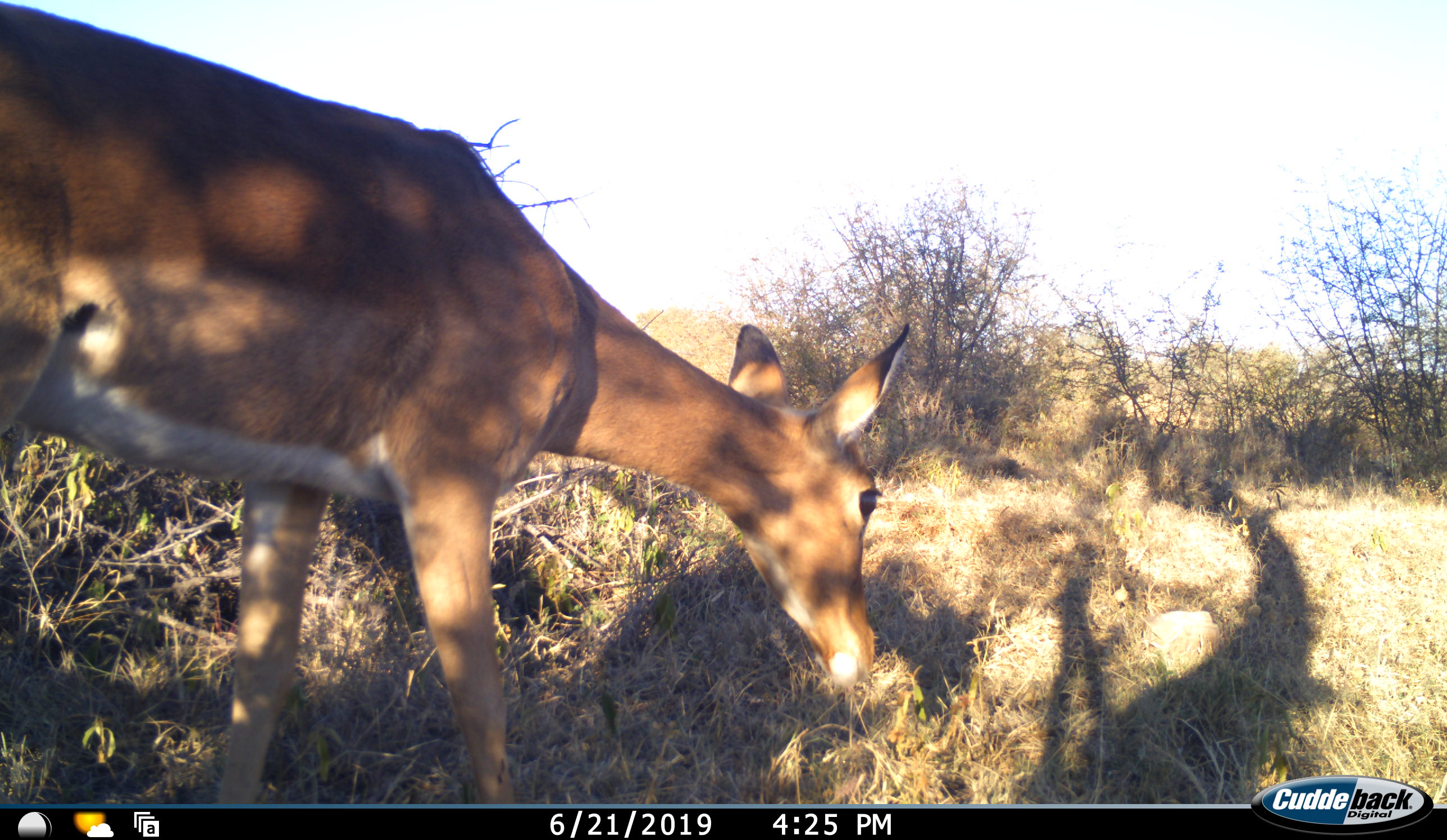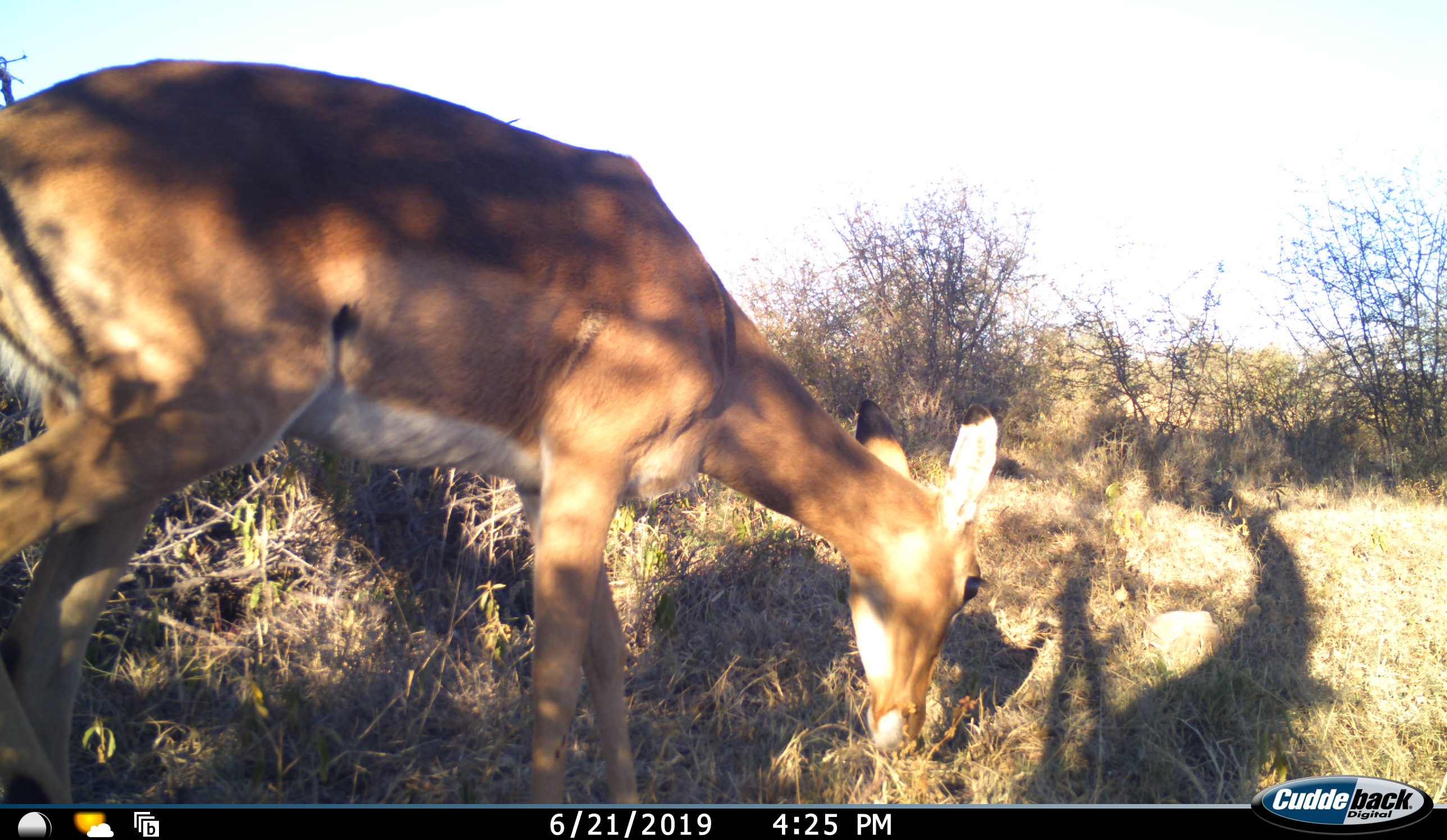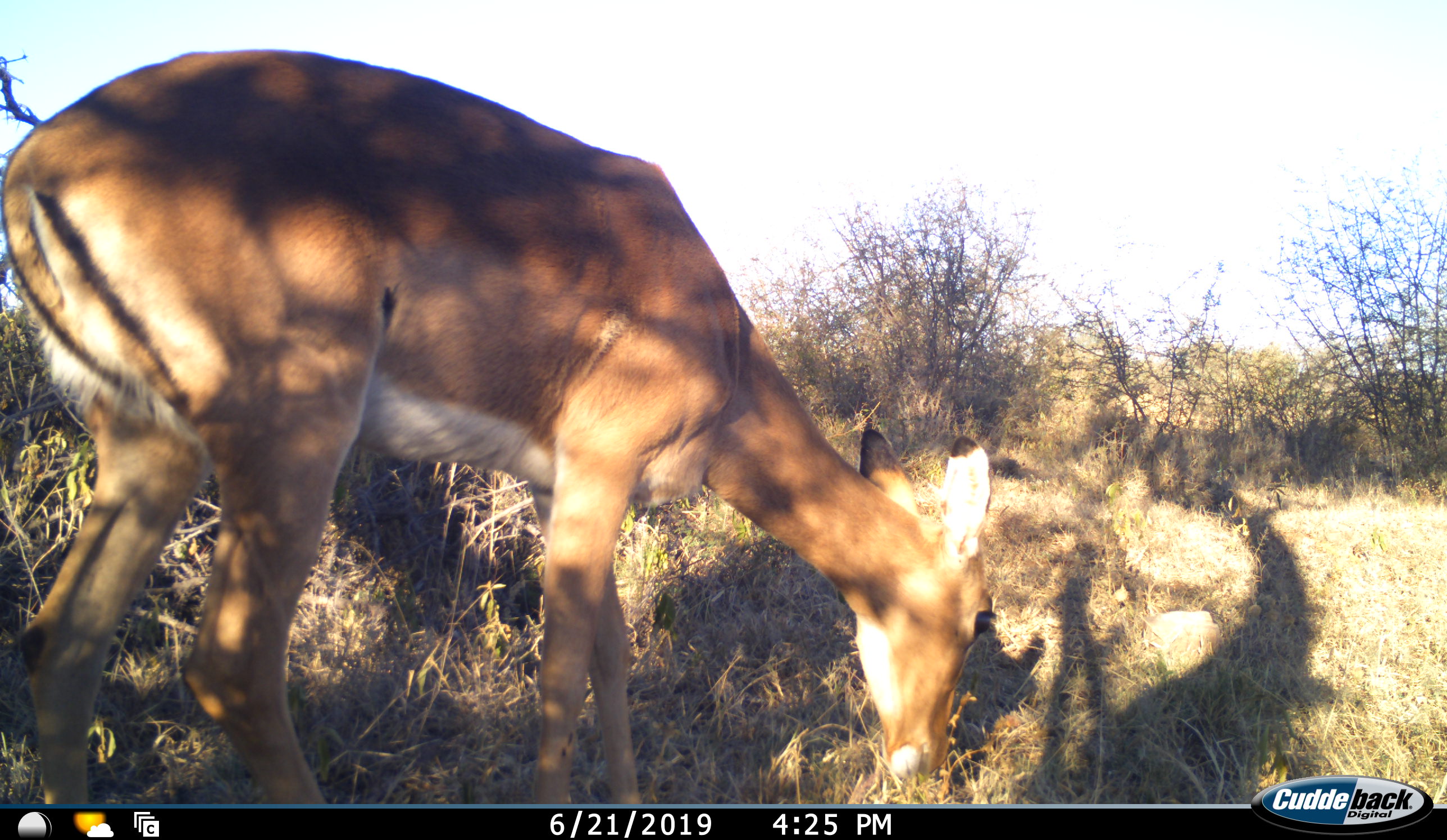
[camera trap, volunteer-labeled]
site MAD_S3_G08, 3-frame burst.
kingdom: Animalia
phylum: Chordata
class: Mammalia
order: Artiodactyla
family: Bovidae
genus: Aepyceros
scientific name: Aepyceros melampus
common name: impala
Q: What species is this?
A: Impala (Aepyceros melampus).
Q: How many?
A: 1.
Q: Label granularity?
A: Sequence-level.